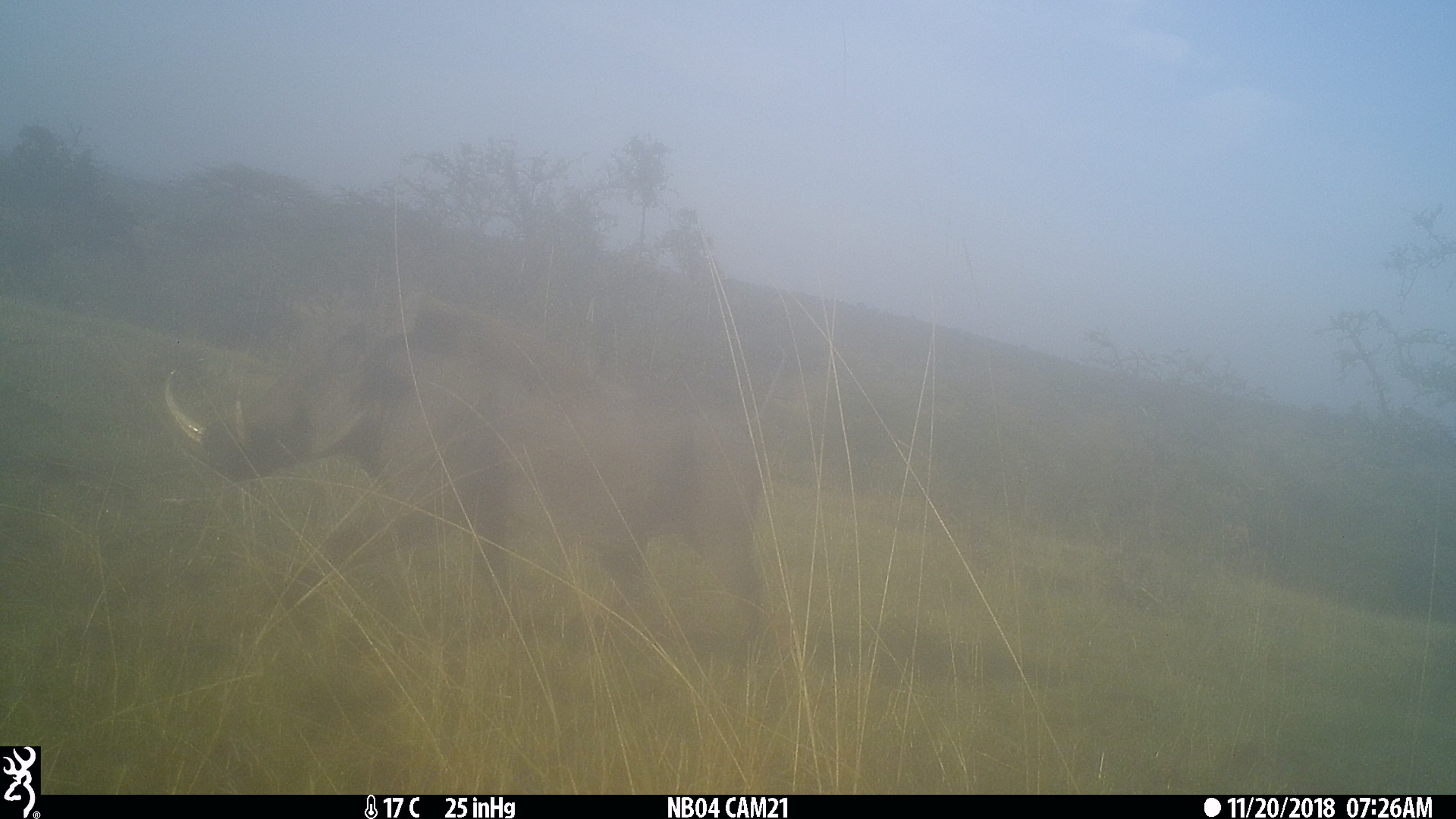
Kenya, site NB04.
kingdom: Animalia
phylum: Chordata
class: Mammalia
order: Artiodactyla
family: Suidae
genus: Phacochoerus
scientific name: Phacochoerus africanus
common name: common warthog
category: warthog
Warthog (common warthog) (Phacochoerus africanus).